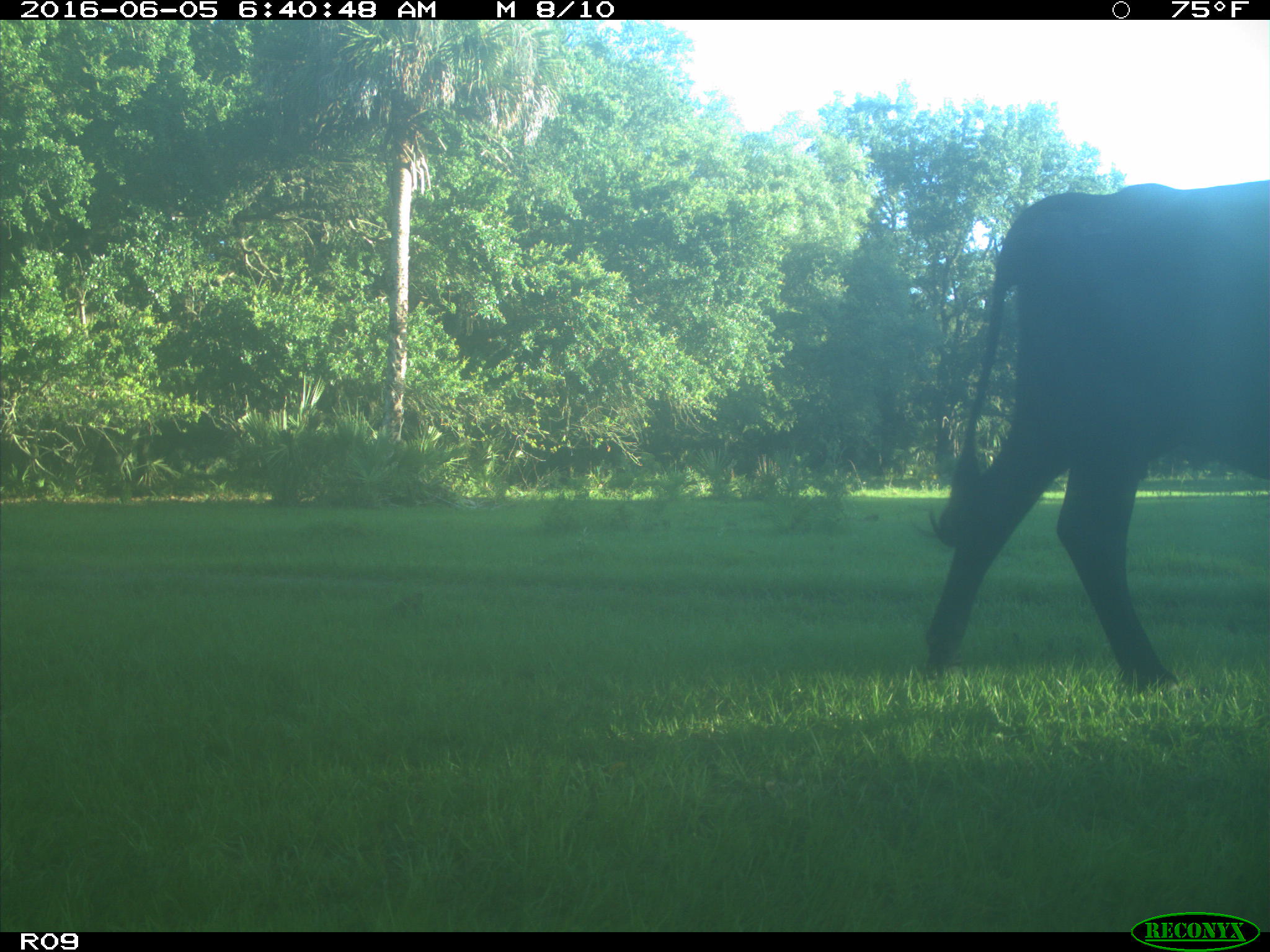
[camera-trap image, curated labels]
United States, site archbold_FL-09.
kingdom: Animalia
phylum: Chordata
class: Mammalia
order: Artiodactyla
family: Bovidae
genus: Bos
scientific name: Bos taurus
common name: domestic cow